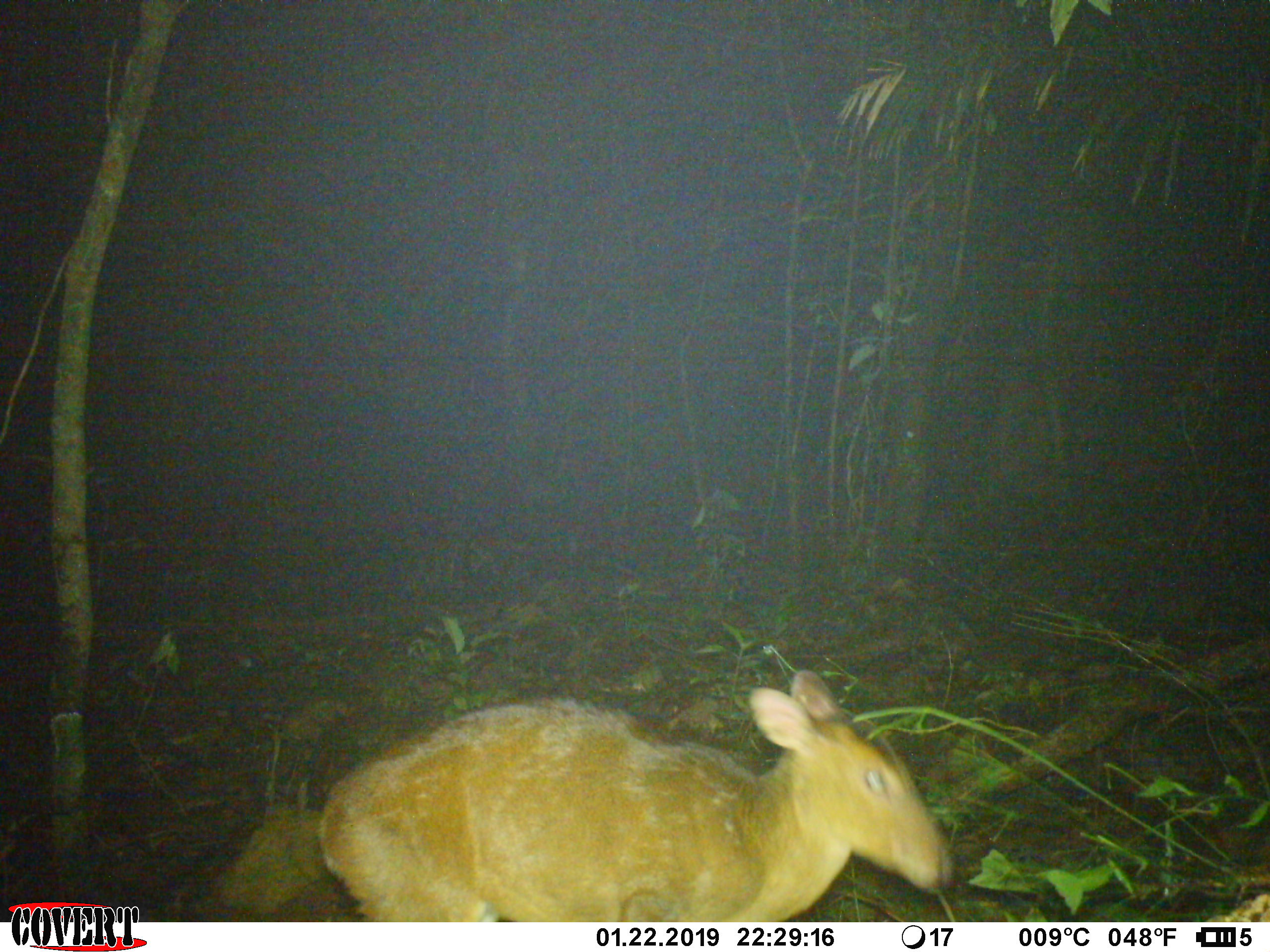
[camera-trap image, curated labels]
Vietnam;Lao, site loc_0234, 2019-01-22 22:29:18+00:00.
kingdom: Animalia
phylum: Chordata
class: Mammalia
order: Artiodactyla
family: Cervidae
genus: Muntiacus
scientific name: Muntiacus vuquangensis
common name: large-antlered muntjac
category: large antlered muntjac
Large antlered muntjac (large-antlered muntjac) (Muntiacus vuquangensis). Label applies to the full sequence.